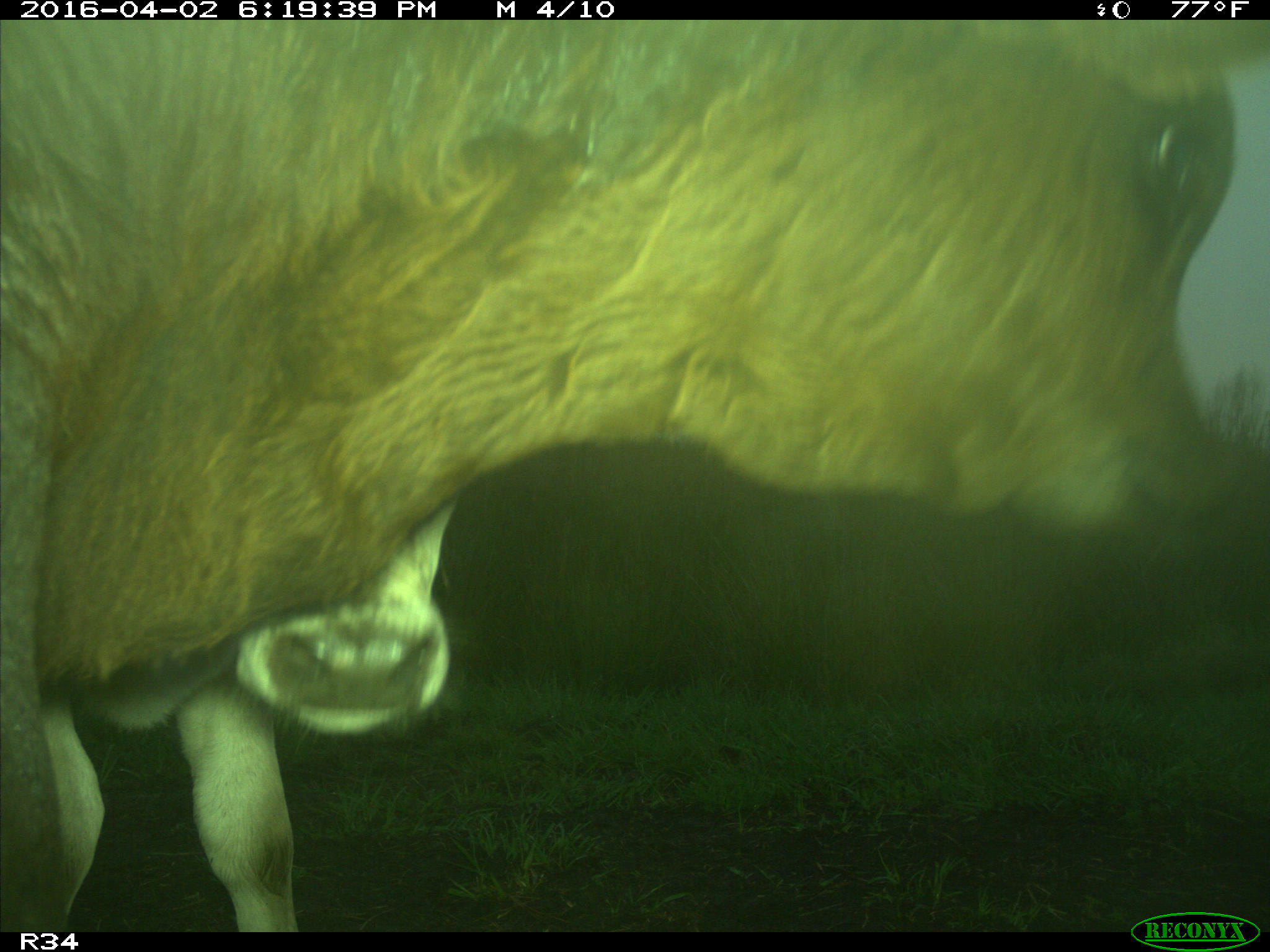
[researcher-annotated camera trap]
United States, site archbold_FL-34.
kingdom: Animalia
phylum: Chordata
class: Mammalia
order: Artiodactyla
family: Bovidae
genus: Bos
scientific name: Bos taurus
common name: domestic cow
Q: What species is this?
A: Bos taurus (domestic cow).